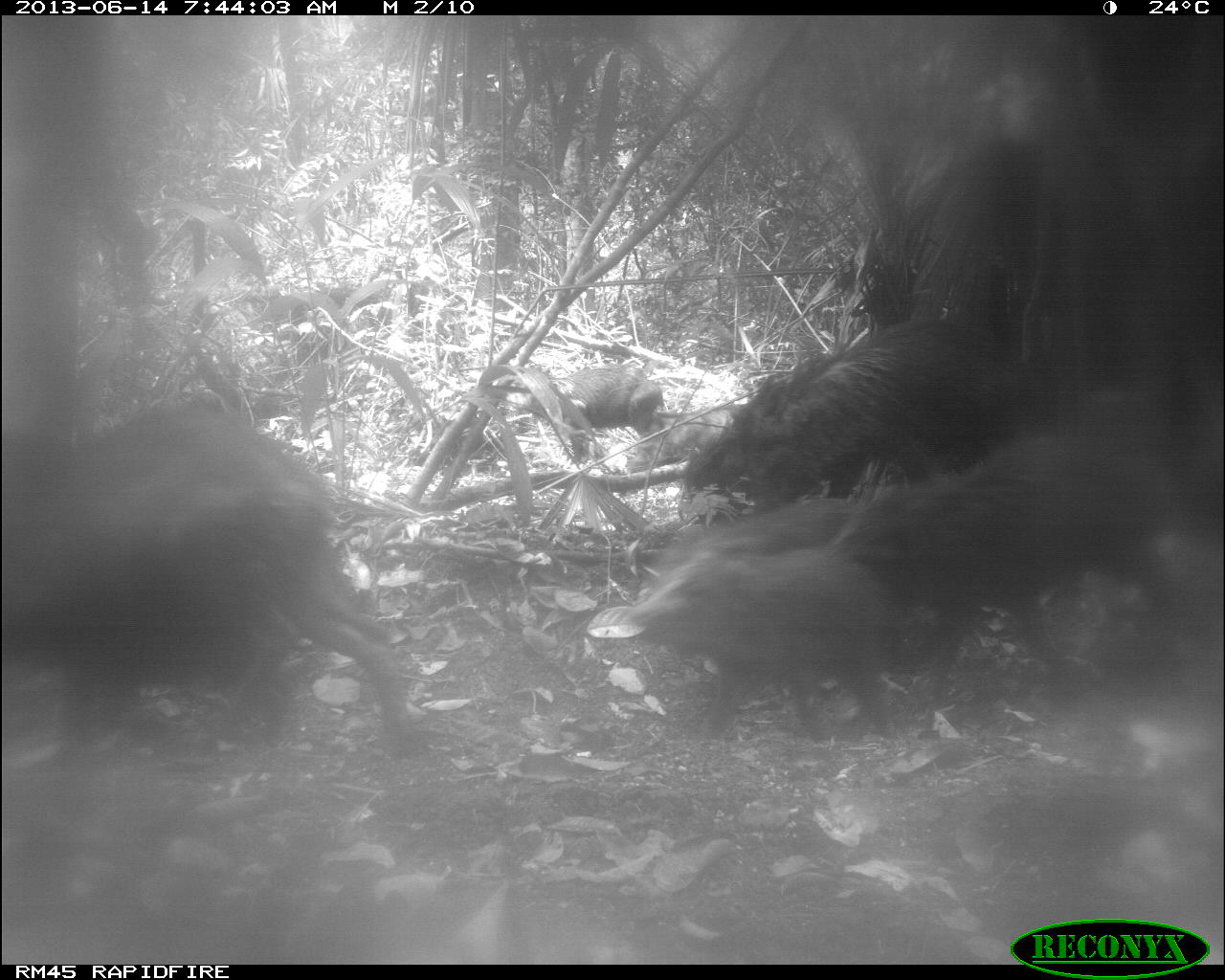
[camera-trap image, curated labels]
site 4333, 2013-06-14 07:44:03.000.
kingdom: Animalia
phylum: Chordata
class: Mammalia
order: Artiodactyla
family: Tayassuidae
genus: Tayassu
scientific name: Tayassu pecari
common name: white-lipped peccary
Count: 6.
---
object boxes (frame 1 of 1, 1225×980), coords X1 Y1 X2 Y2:
tayassu pecari: 4 395 421 768; 834 435 1181 708; 680 320 1058 513; 615 547 893 753; 513 362 666 429; 693 494 848 553; 620 403 739 467